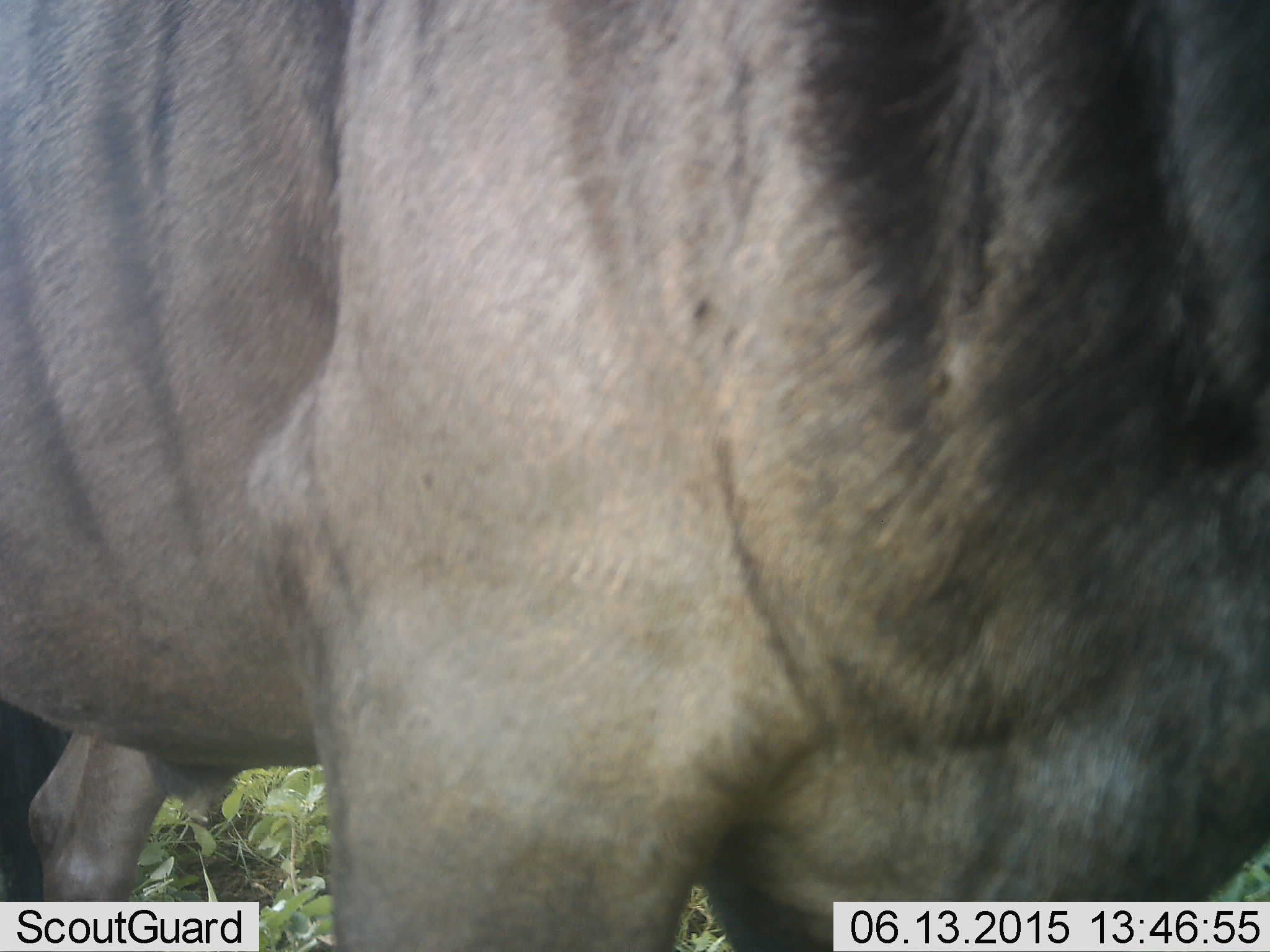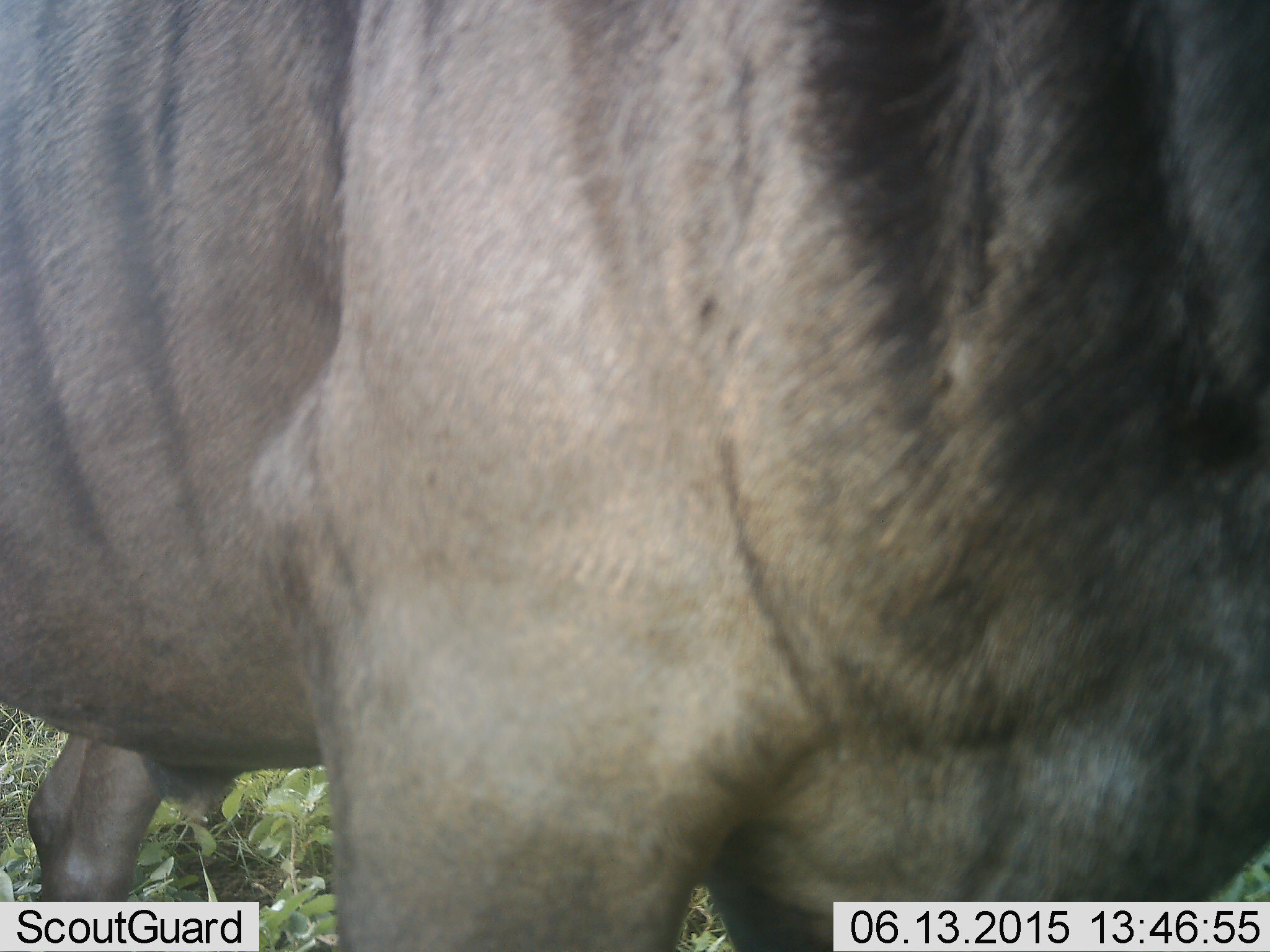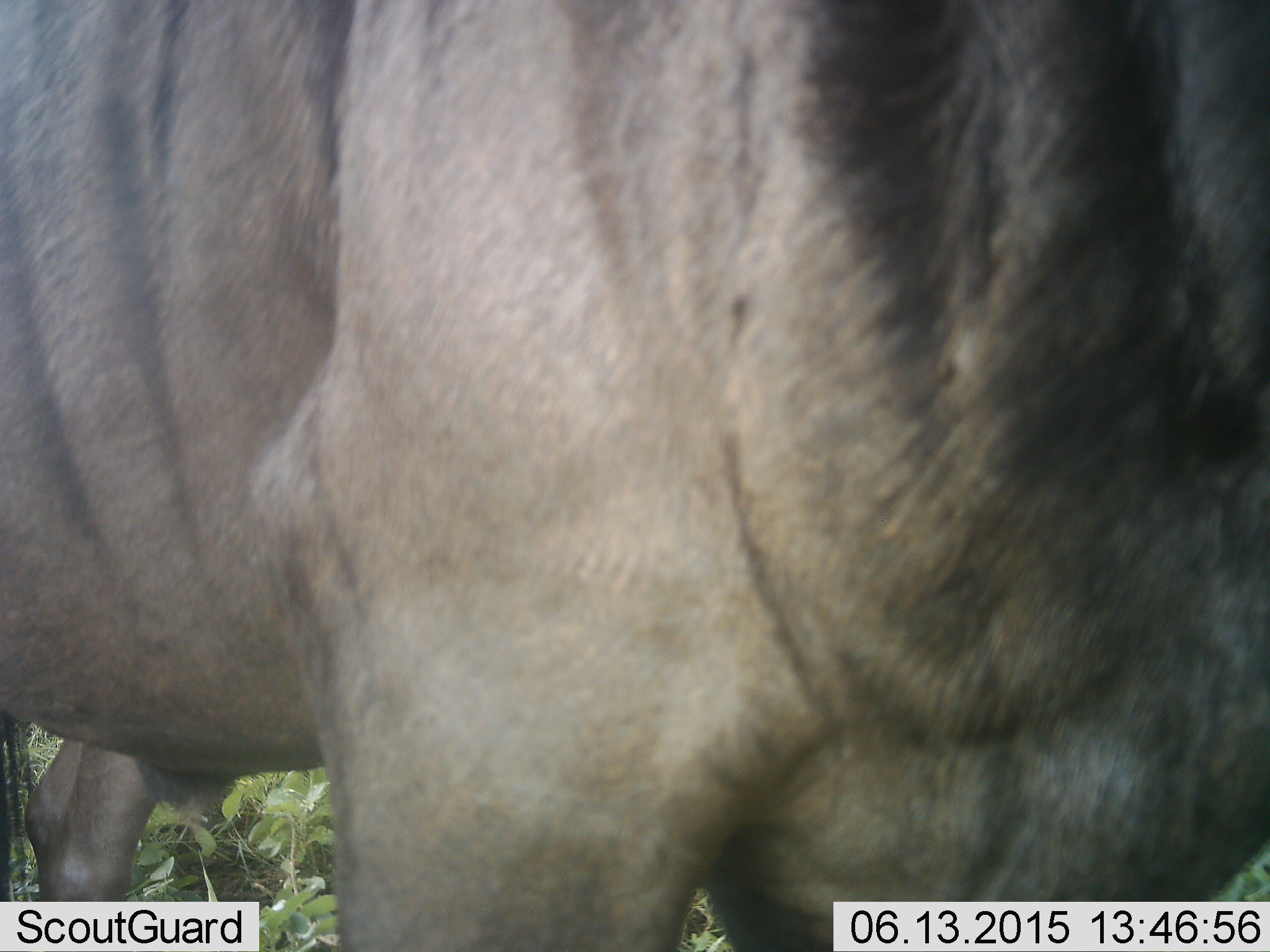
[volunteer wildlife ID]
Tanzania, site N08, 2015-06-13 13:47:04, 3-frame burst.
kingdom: Animalia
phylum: Chordata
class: Mammalia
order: Artiodactyla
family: Bovidae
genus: Connochaetes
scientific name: Connochaetes taurinus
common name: blue wildebeest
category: wildebeest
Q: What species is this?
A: Wildebeest (blue wildebeest) (Connochaetes taurinus).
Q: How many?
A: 1.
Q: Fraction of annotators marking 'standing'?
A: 100%.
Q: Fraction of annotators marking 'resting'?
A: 0%.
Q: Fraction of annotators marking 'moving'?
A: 0%.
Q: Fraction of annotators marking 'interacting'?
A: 0%.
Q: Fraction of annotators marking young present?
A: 0%.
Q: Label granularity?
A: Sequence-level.